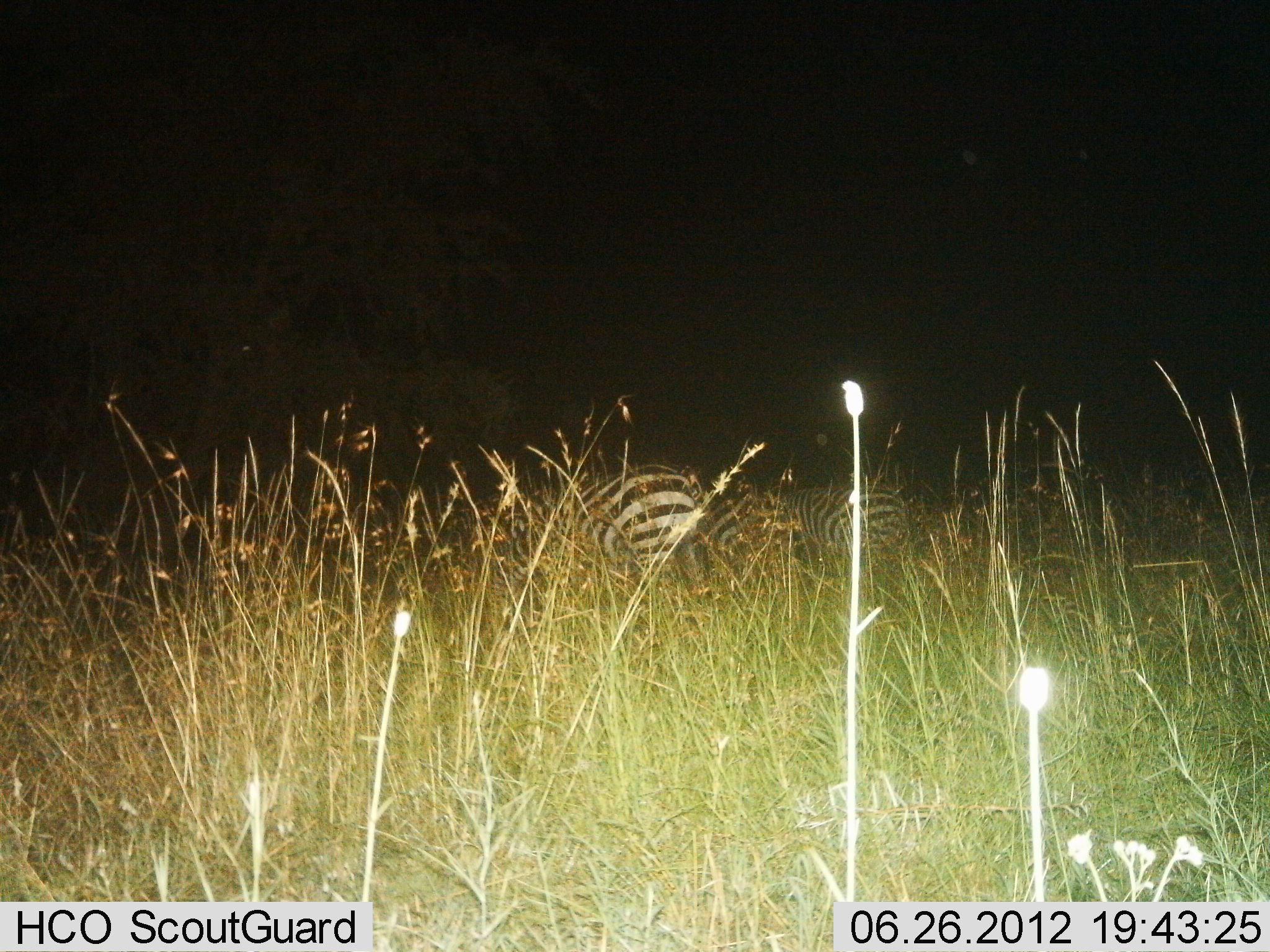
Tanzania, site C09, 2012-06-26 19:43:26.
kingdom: Animalia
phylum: Chordata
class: Mammalia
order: Perissodactyla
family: Equidae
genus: Equus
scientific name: Equus quagga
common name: plains zebra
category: zebra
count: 3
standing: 60%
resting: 10%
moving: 20%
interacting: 0%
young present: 0%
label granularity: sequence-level